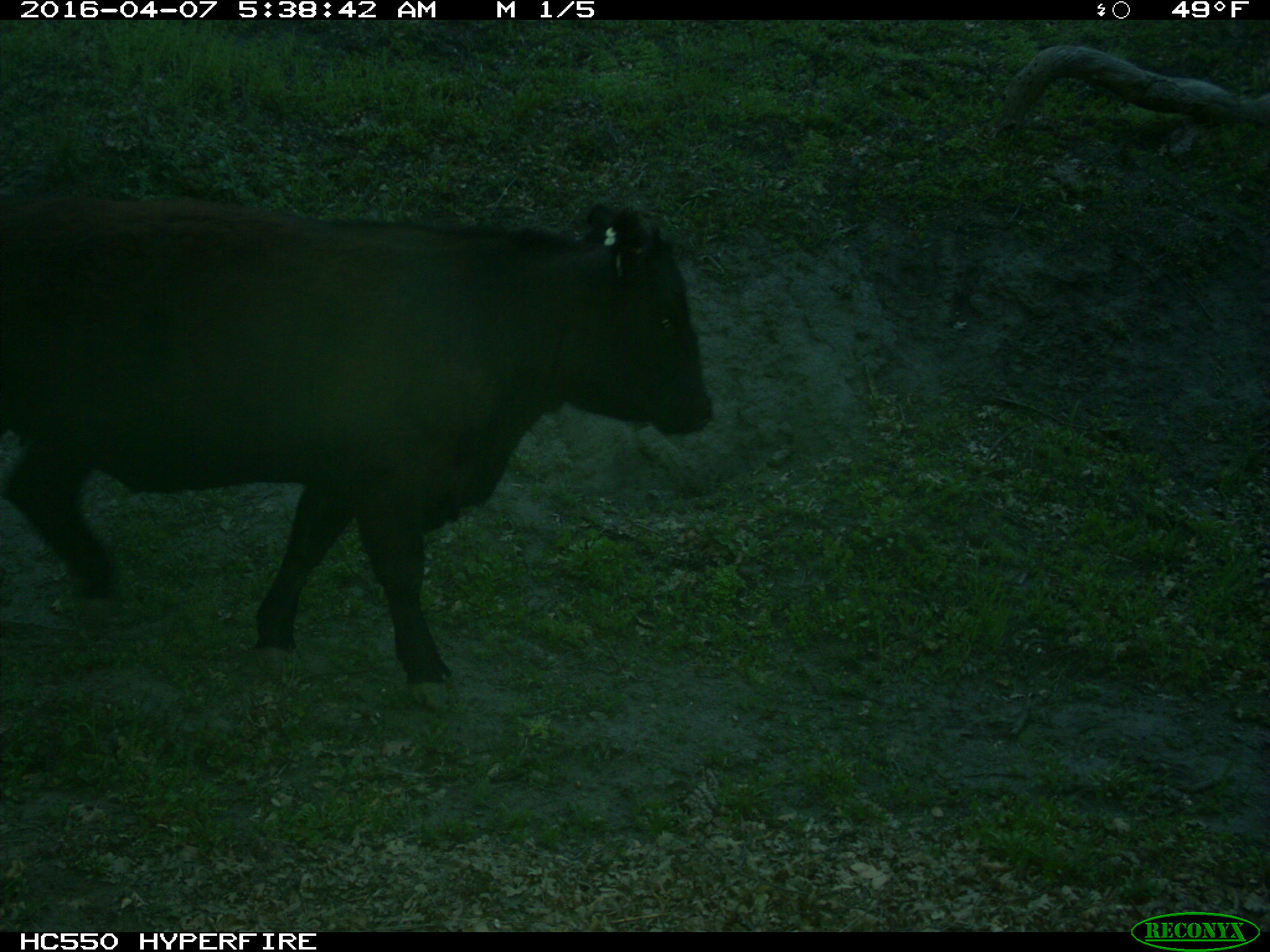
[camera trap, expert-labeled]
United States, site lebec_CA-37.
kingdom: Animalia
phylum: Chordata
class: Mammalia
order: Artiodactyla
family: Bovidae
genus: Bos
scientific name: Bos taurus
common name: domestic cow